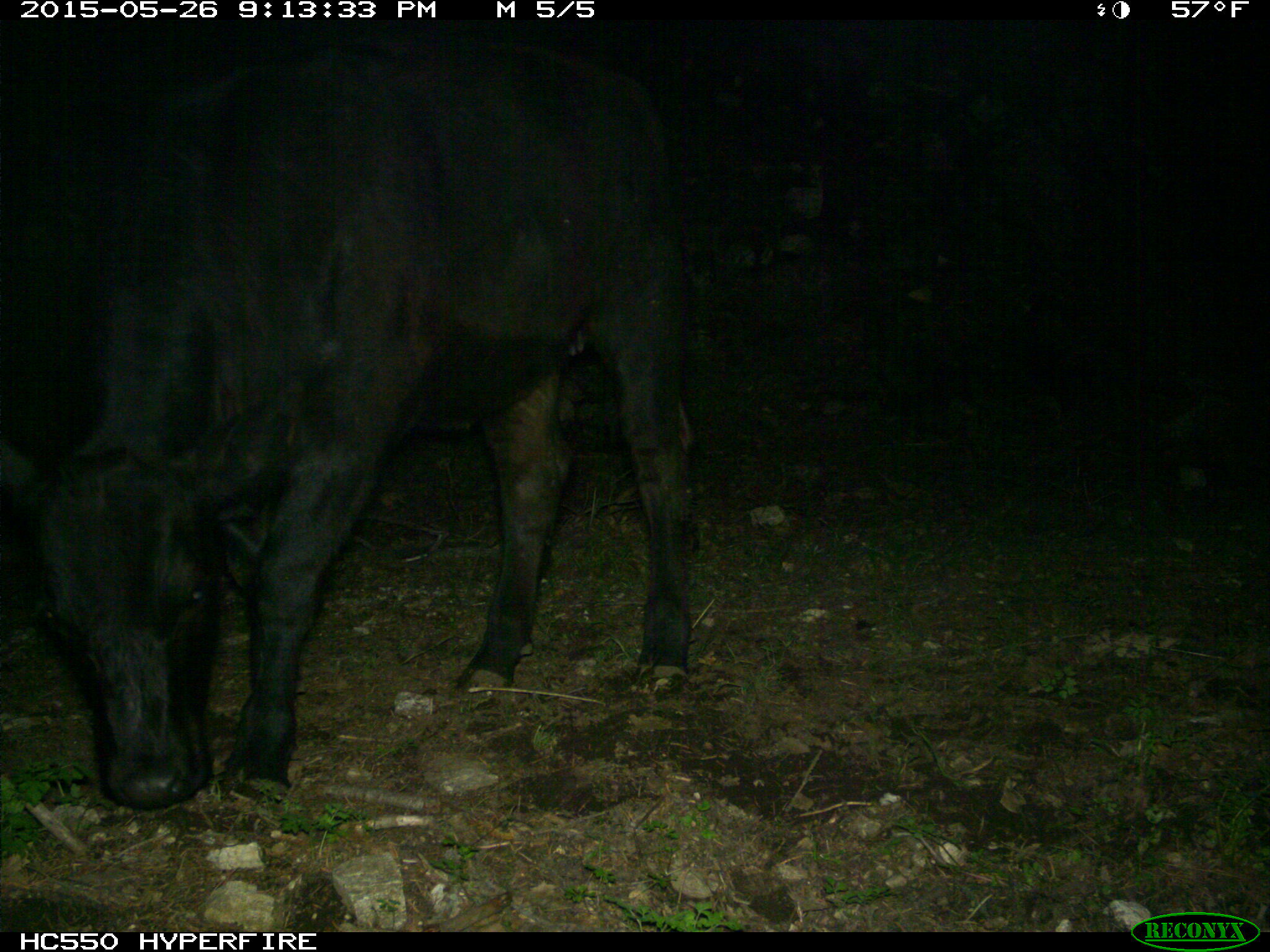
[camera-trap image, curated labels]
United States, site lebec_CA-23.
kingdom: Animalia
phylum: Chordata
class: Mammalia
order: Artiodactyla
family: Bovidae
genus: Bos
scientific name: Bos taurus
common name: domestic cow